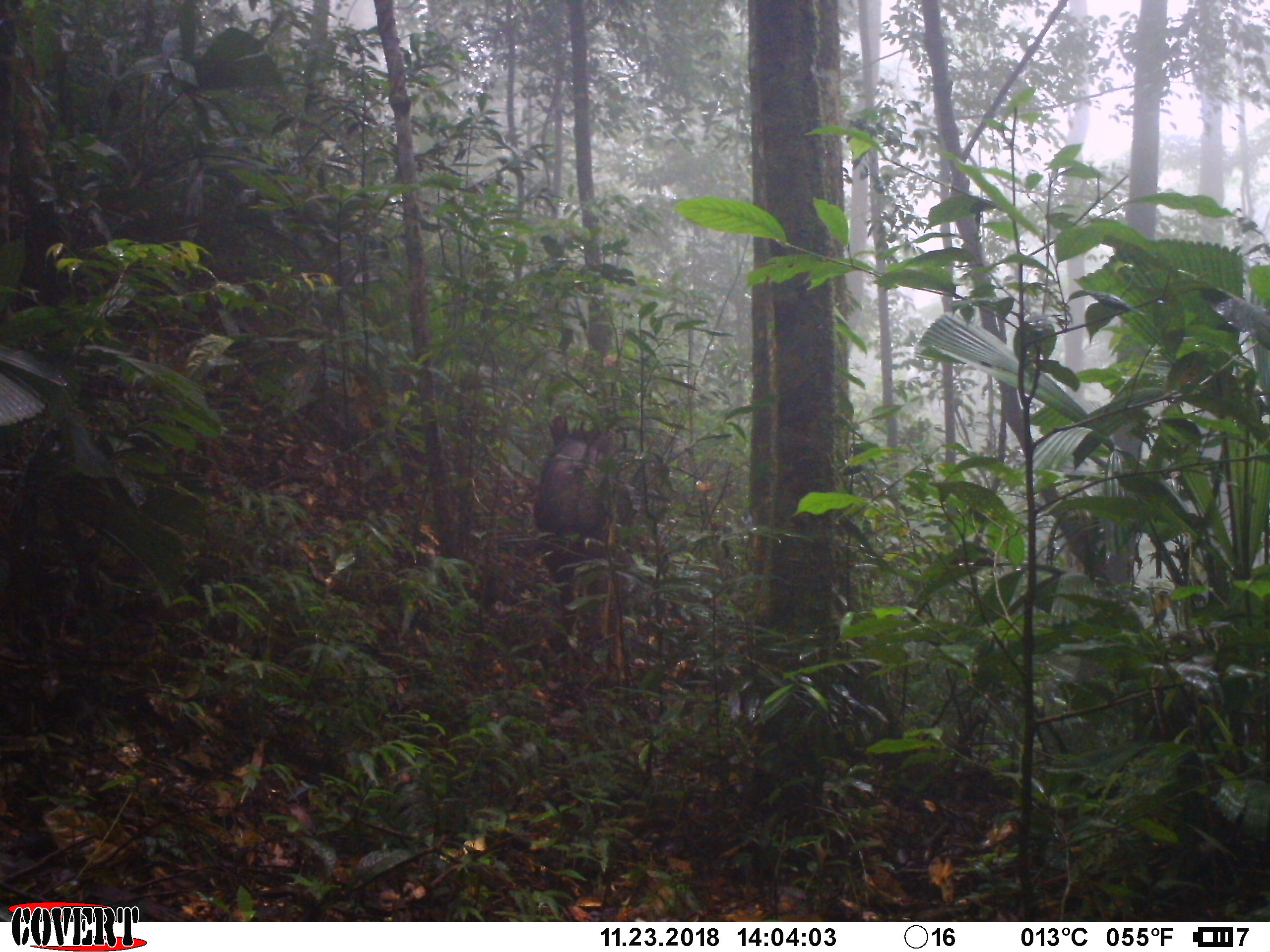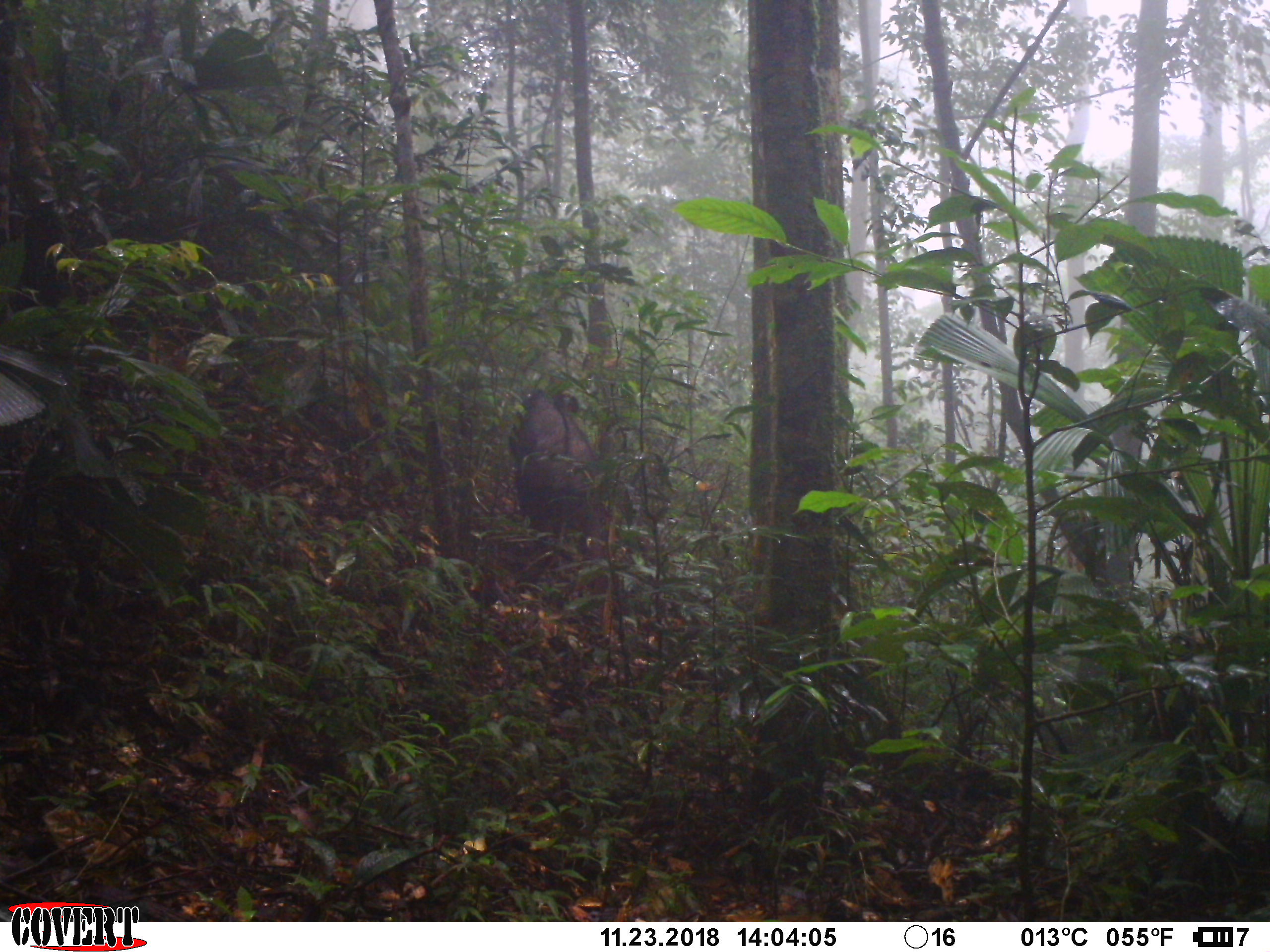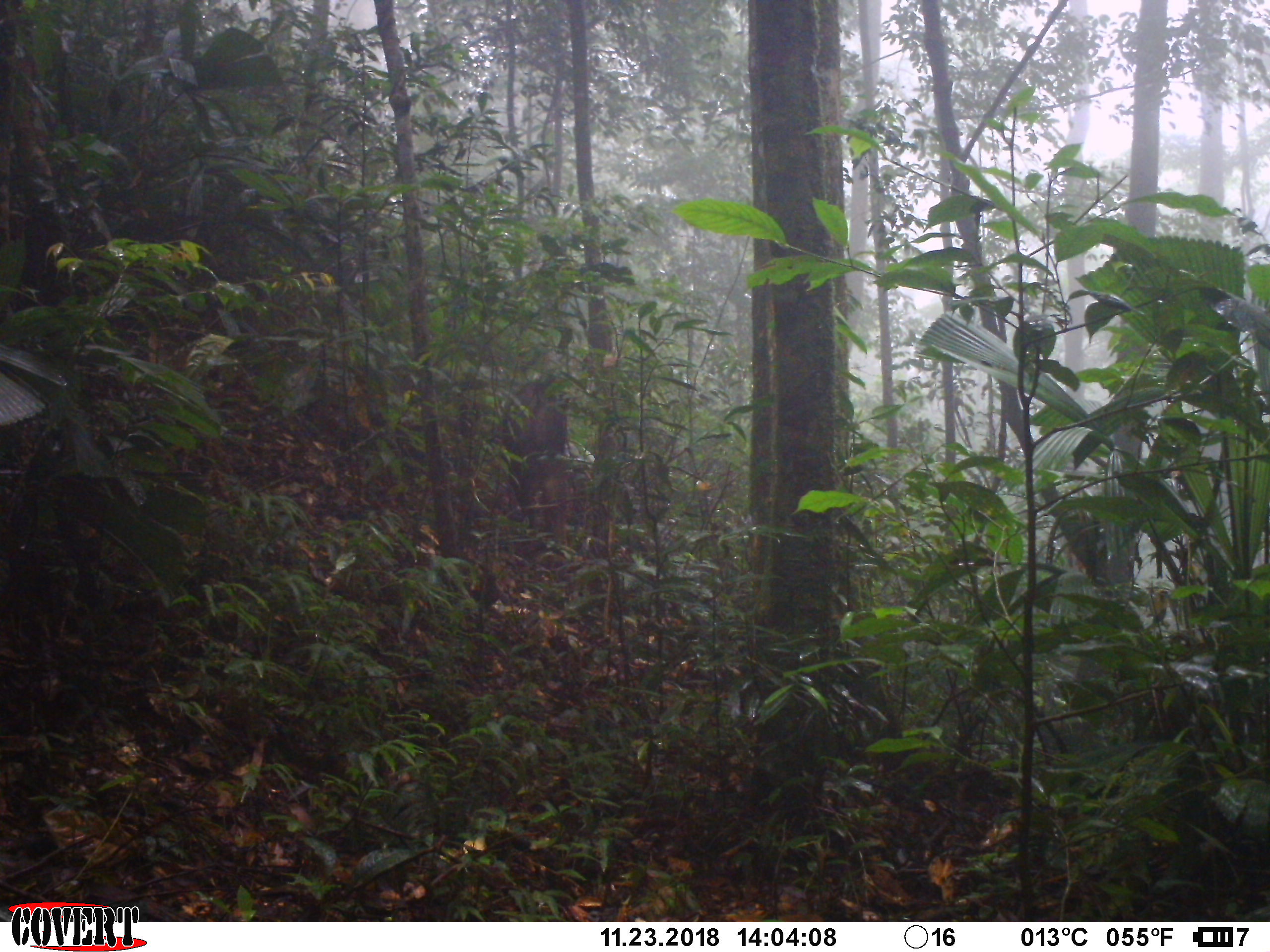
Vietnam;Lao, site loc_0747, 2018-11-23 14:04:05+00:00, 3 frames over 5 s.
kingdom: Animalia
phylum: Chordata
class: Mammalia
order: Artiodactyla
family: Bovidae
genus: Capricornis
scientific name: Capricornis sumatraensis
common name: chinese serow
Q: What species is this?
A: Chinese serow (Capricornis sumatraensis).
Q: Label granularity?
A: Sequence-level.